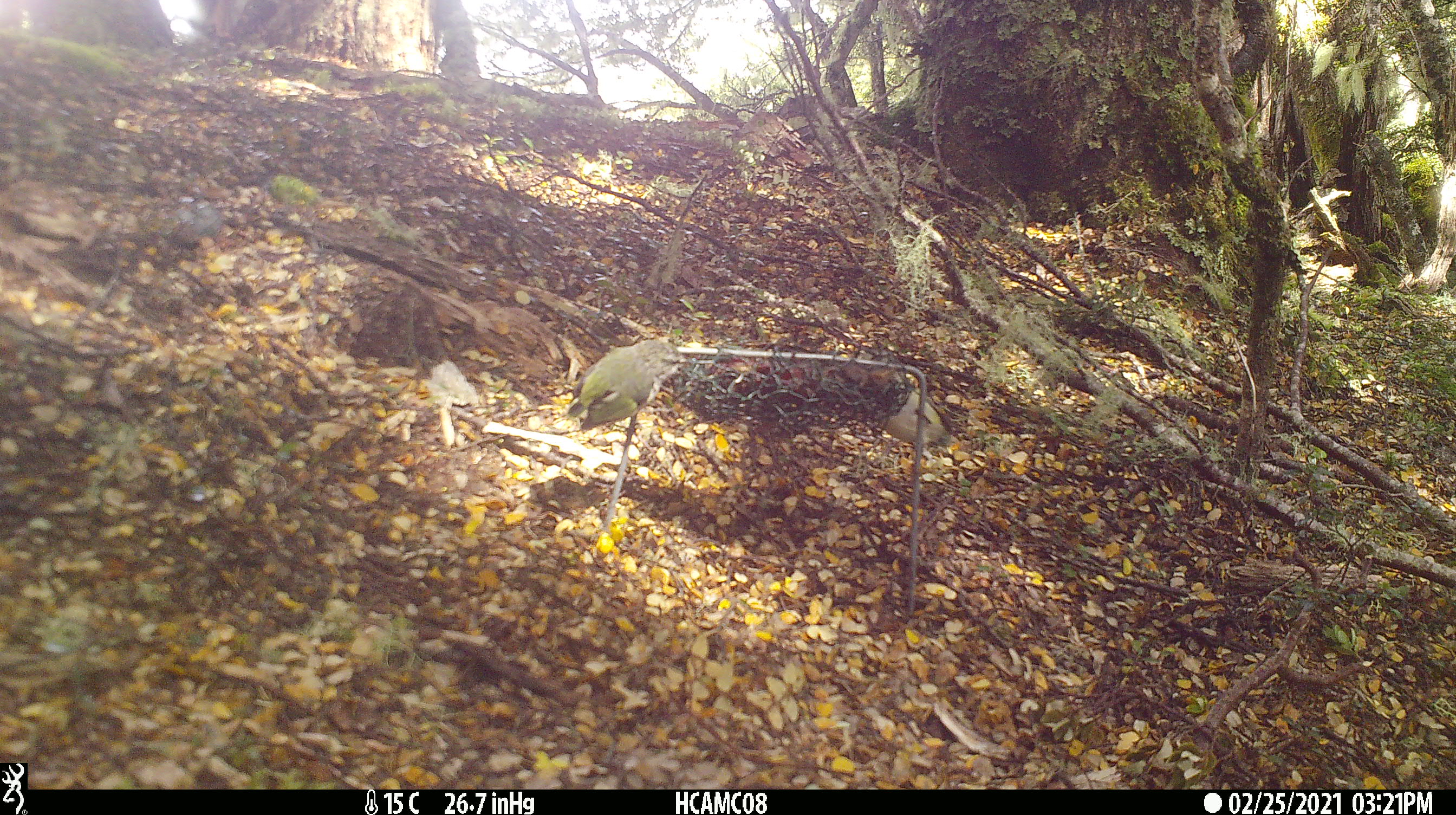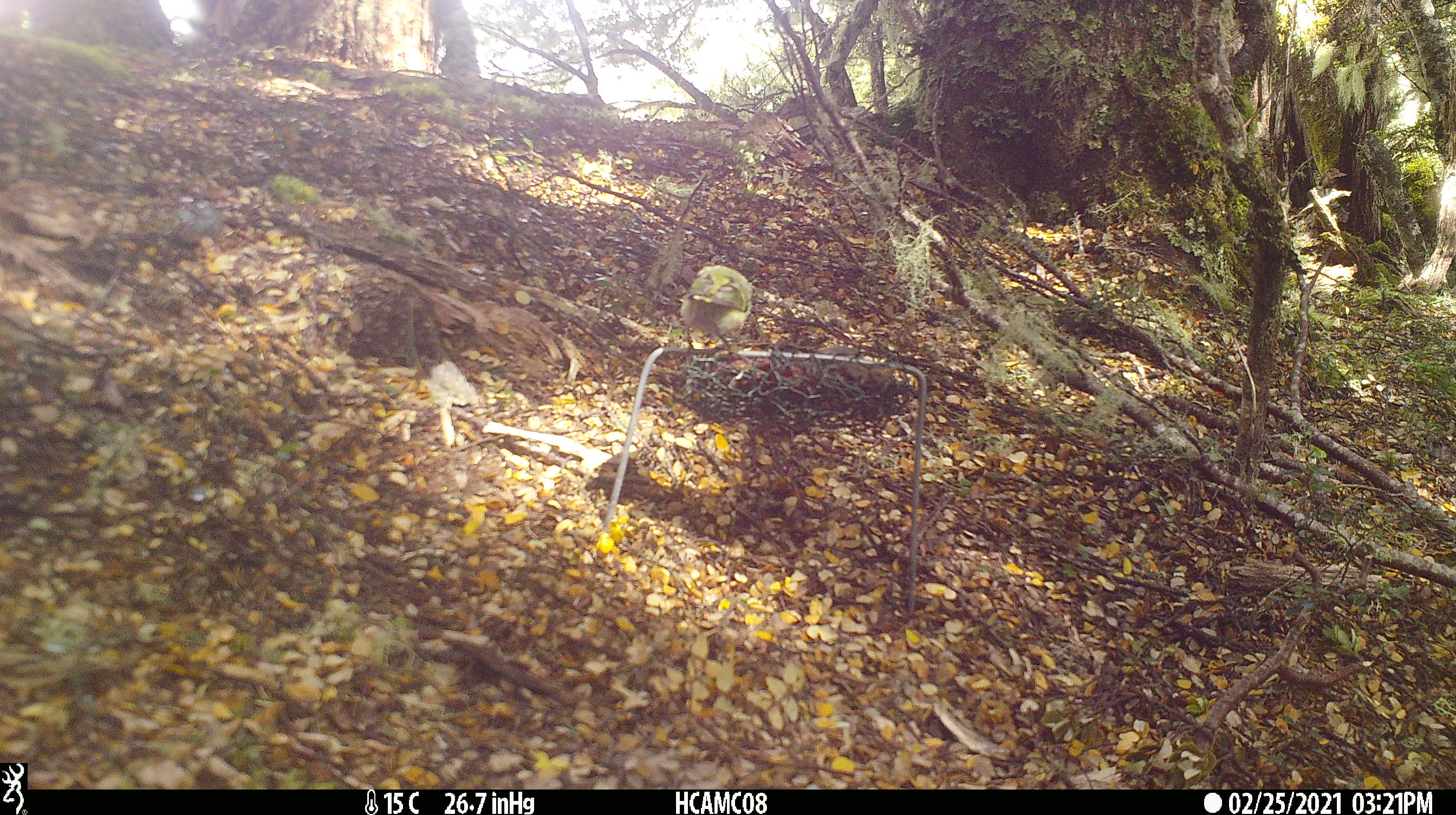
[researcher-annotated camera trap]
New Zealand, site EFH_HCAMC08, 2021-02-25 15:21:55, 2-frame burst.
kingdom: Animalia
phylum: Chordata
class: Aves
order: Passeriformes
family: Acanthisittidae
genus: Acanthisitta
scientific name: Acanthisitta chloris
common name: rifleman